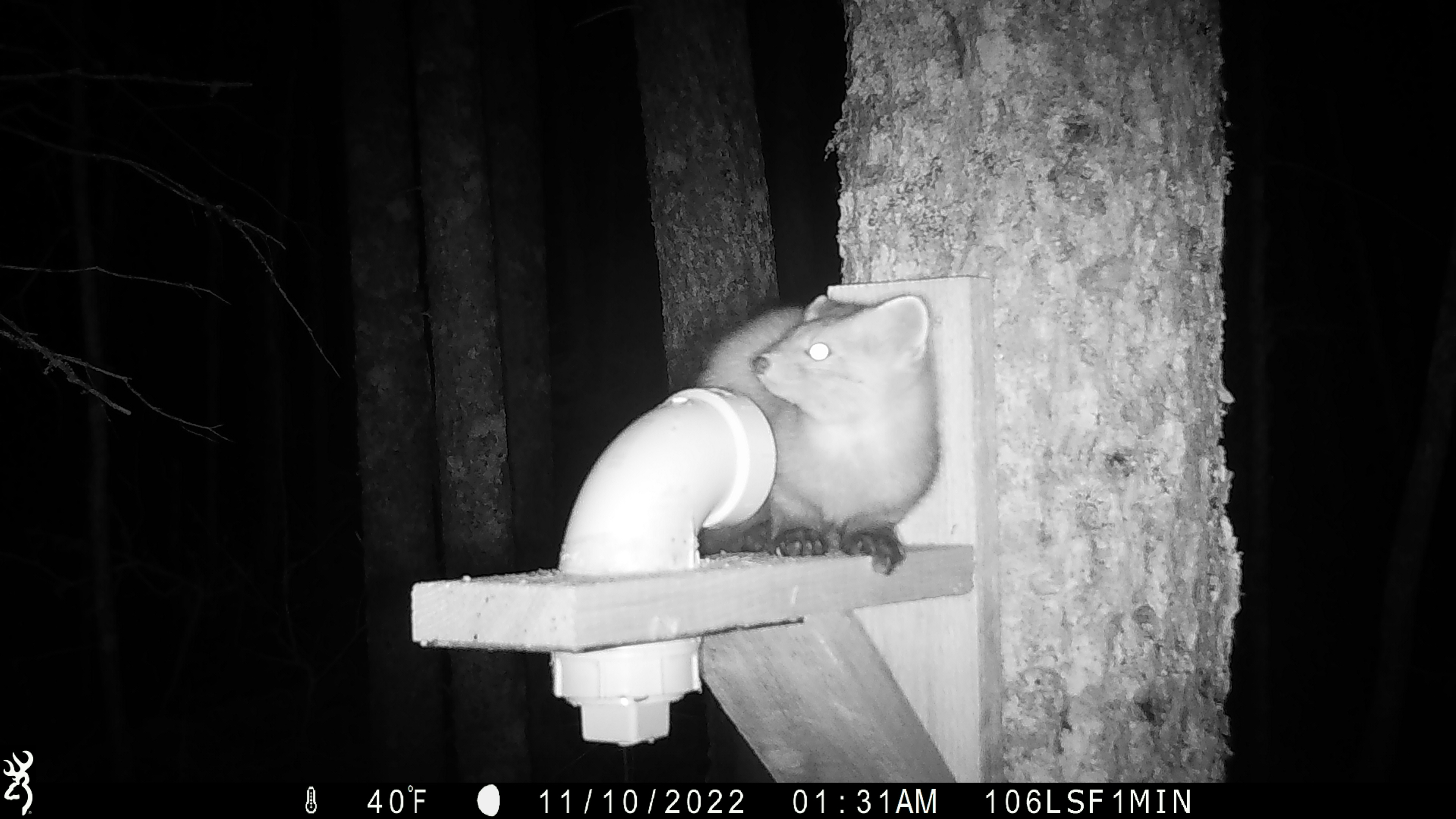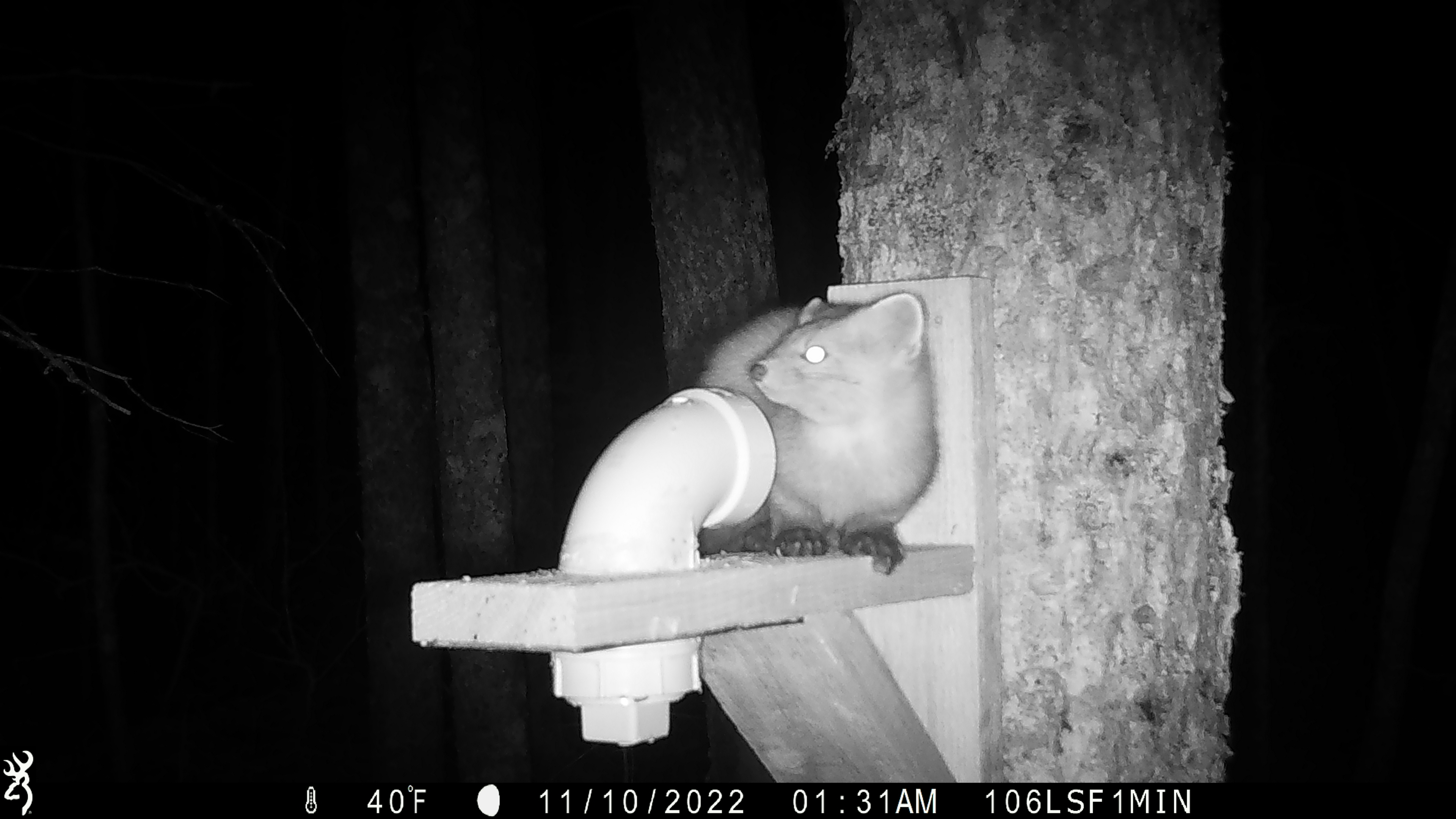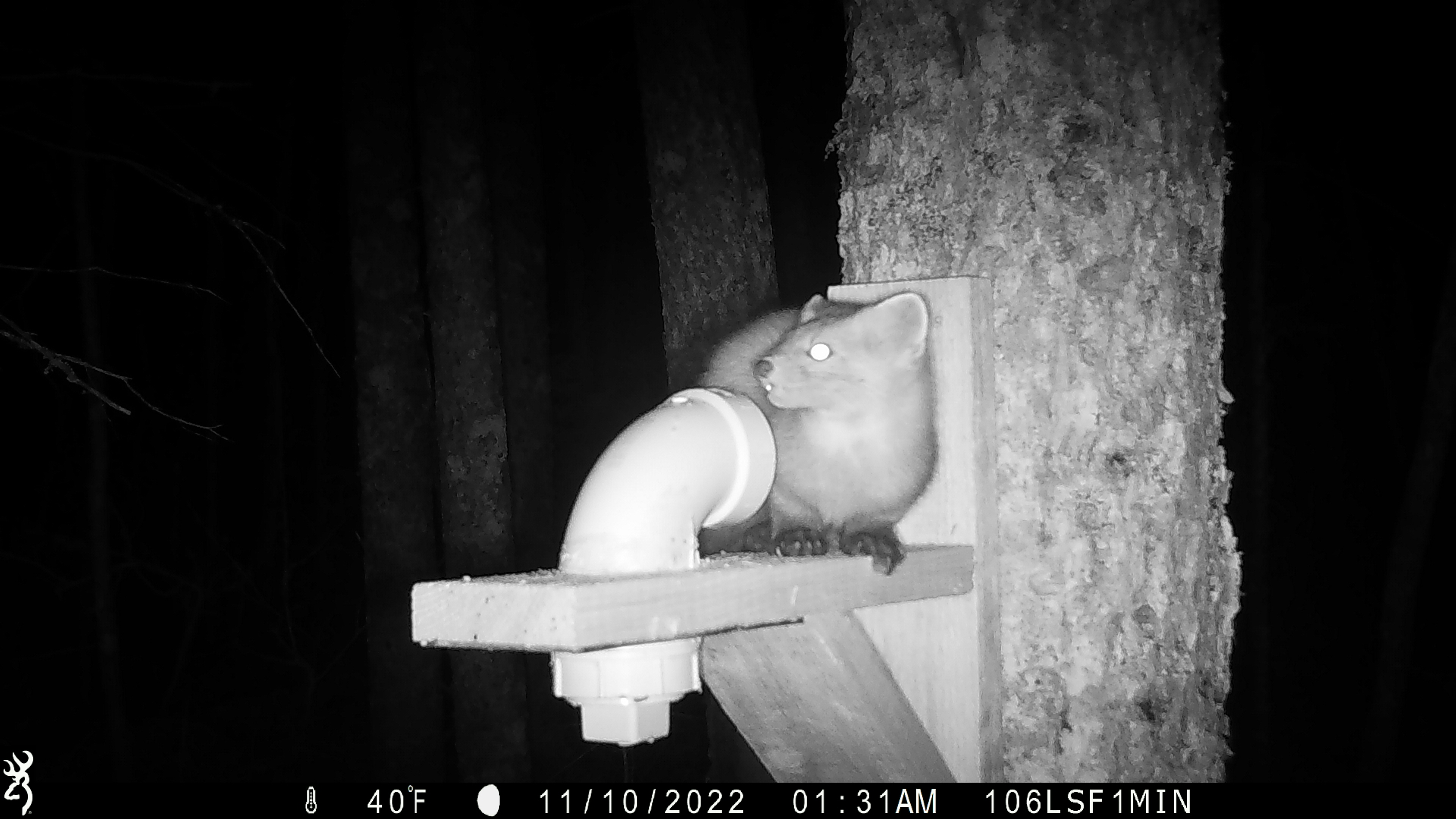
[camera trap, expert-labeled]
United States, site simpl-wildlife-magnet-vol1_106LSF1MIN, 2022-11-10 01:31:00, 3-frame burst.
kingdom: Animalia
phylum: Chordata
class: Mammalia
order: Carnivora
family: Mustelidae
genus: Martes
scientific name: Martes americana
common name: american marten